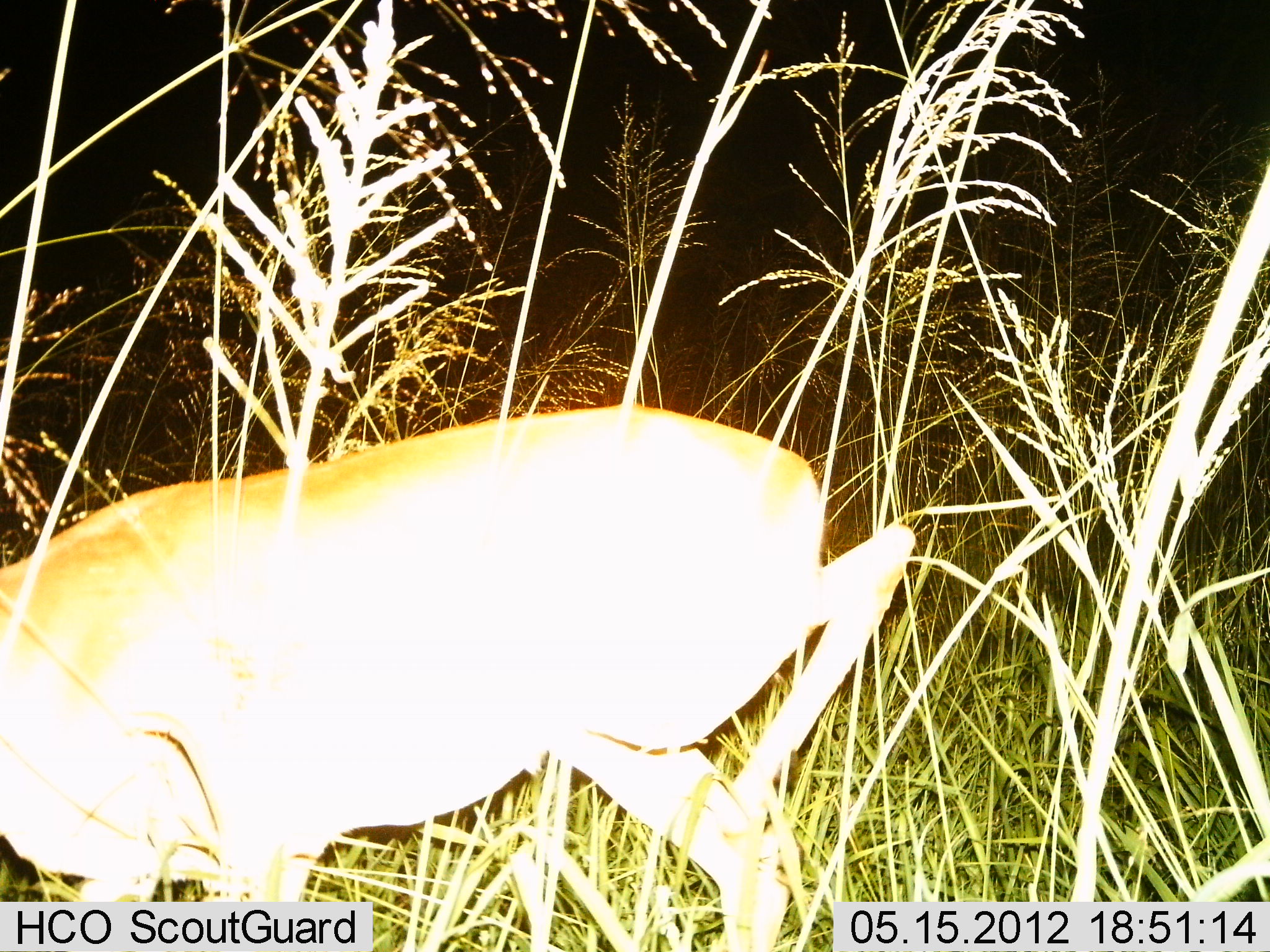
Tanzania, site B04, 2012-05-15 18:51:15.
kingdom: Animalia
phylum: Chordata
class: Mammalia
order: Artiodactyla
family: Bovidae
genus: Madoqua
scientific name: Madoqua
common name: dikdik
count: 1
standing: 40%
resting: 0%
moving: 60%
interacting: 0%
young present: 0%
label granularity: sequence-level